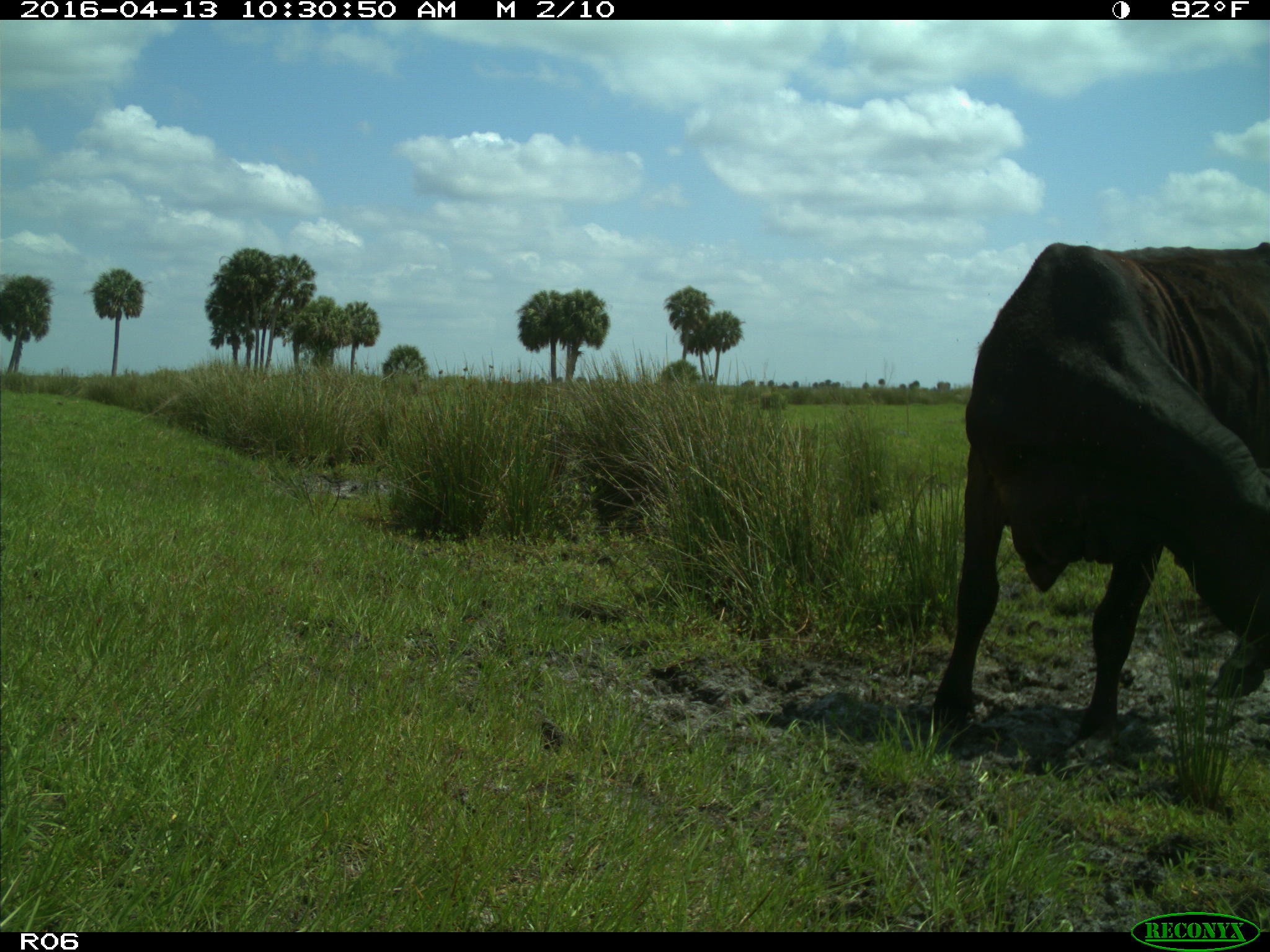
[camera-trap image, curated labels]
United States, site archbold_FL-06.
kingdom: Animalia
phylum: Chordata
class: Mammalia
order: Artiodactyla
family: Bovidae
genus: Bos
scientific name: Bos taurus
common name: domestic cow